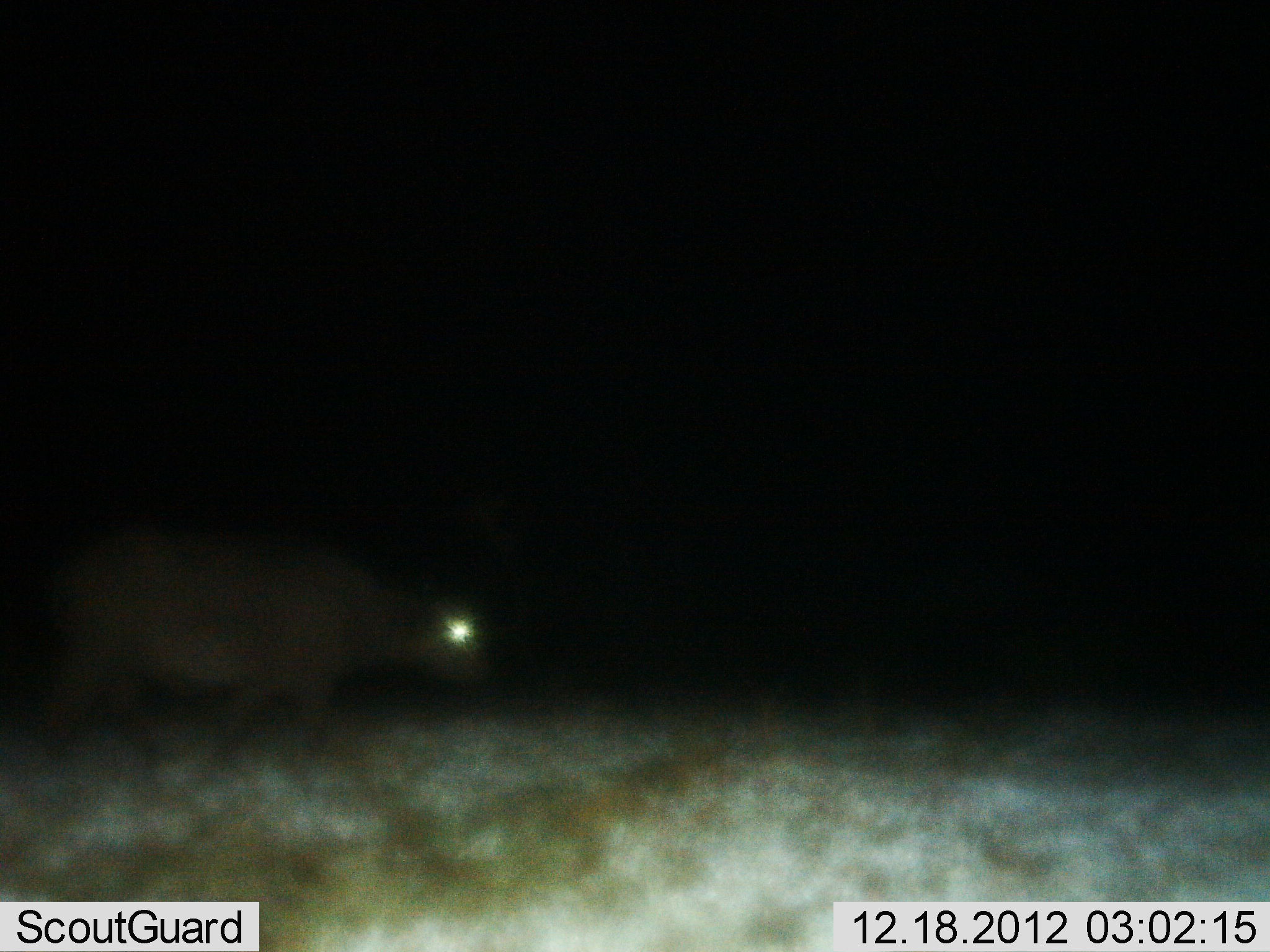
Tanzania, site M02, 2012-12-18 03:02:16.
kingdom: Animalia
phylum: Chordata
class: Mammalia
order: Artiodactyla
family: Bovidae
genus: Syncerus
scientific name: Syncerus caffer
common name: cape buffalo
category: buffalo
Buffalo (cape buffalo) (Syncerus caffer), count 1. Behavior (volunteer vote fractions): standing 21%, resting 0%, moving 79%, interacting 0%. Young present (vote fraction): 0%. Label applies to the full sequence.